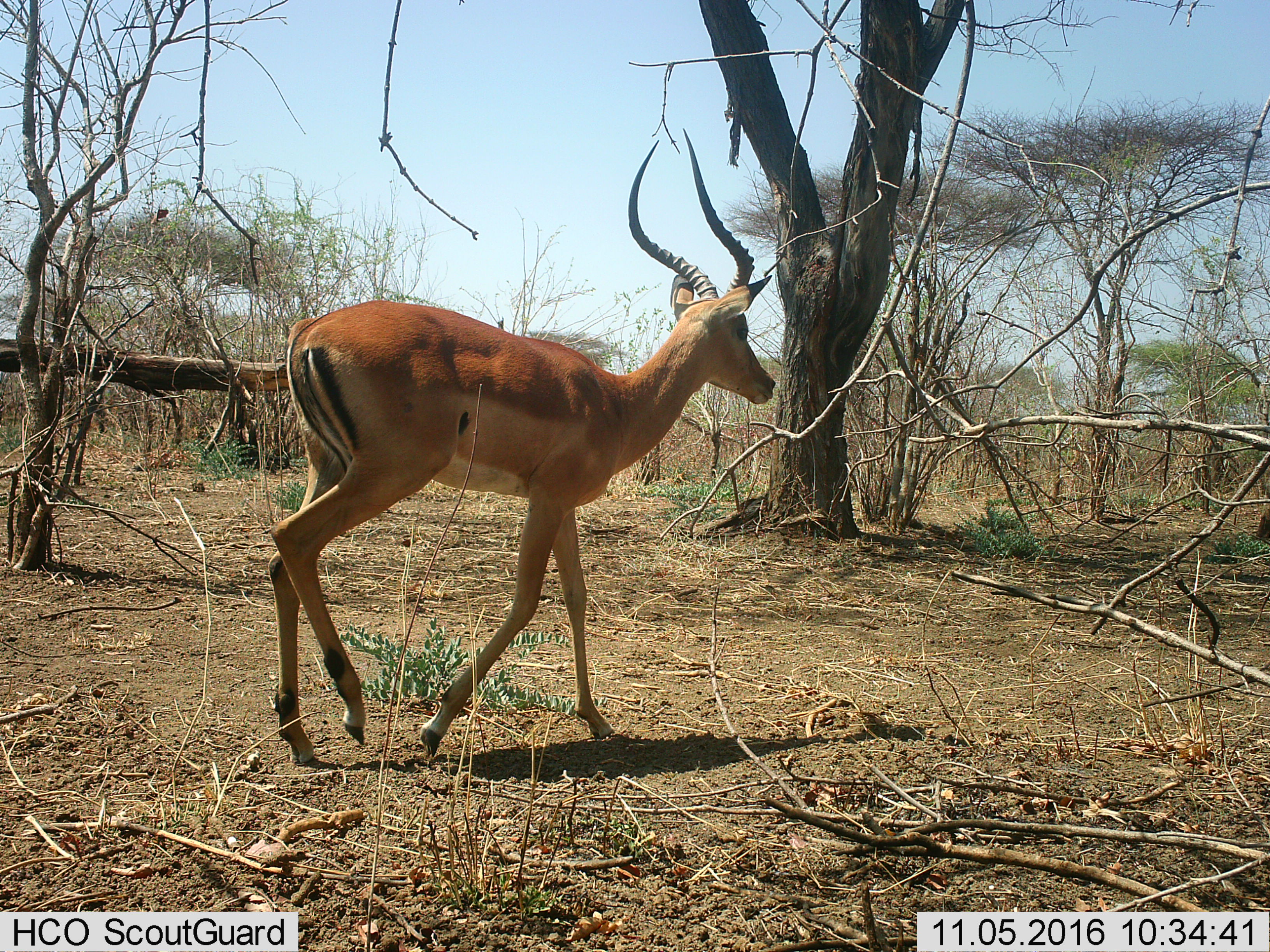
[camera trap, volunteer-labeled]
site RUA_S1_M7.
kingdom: Animalia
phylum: Chordata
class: Mammalia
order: Artiodactyla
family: Bovidae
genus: Aepyceros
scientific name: Aepyceros melampus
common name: impala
Impala (Aepyceros melampus), count 1. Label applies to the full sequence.